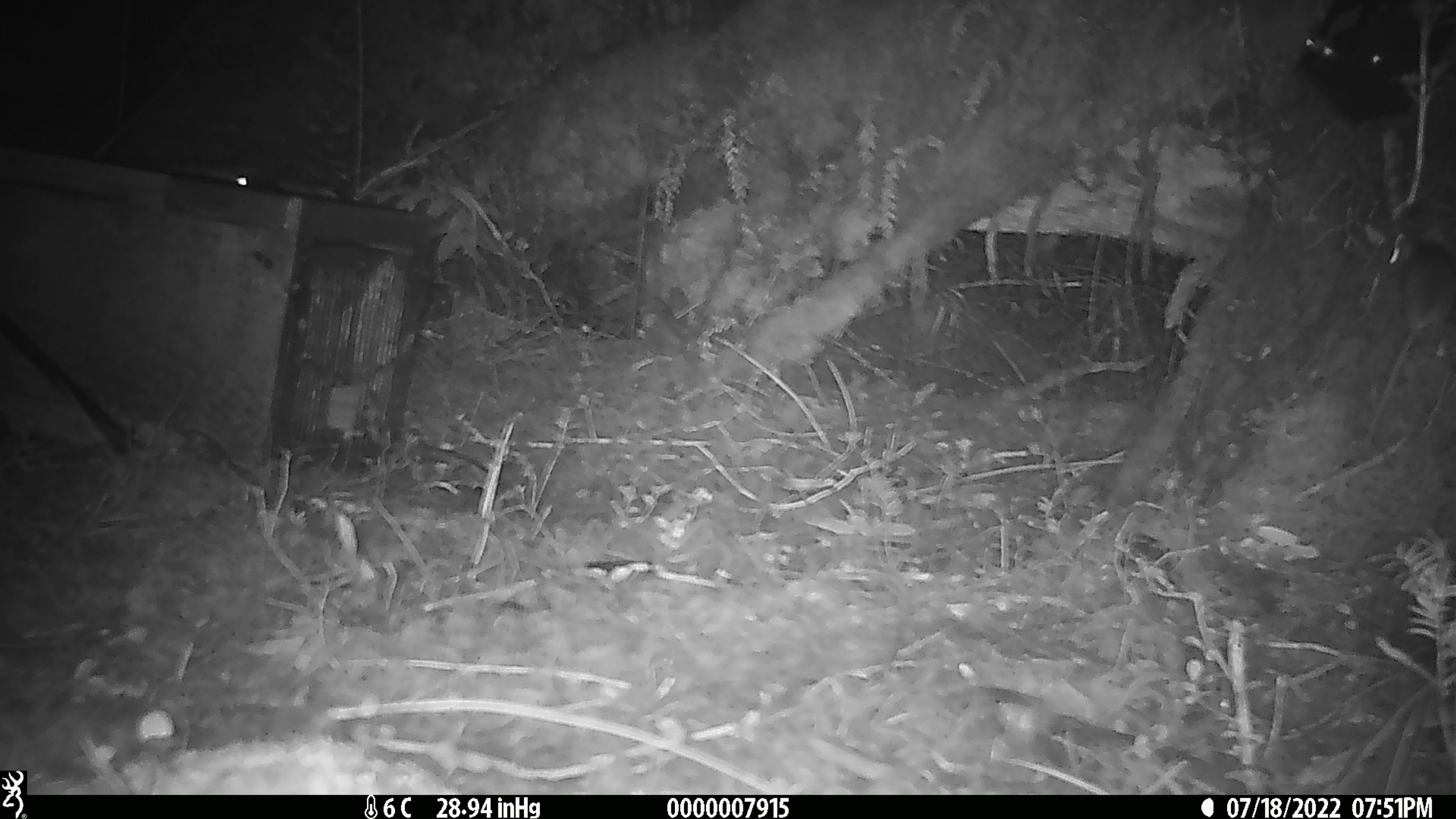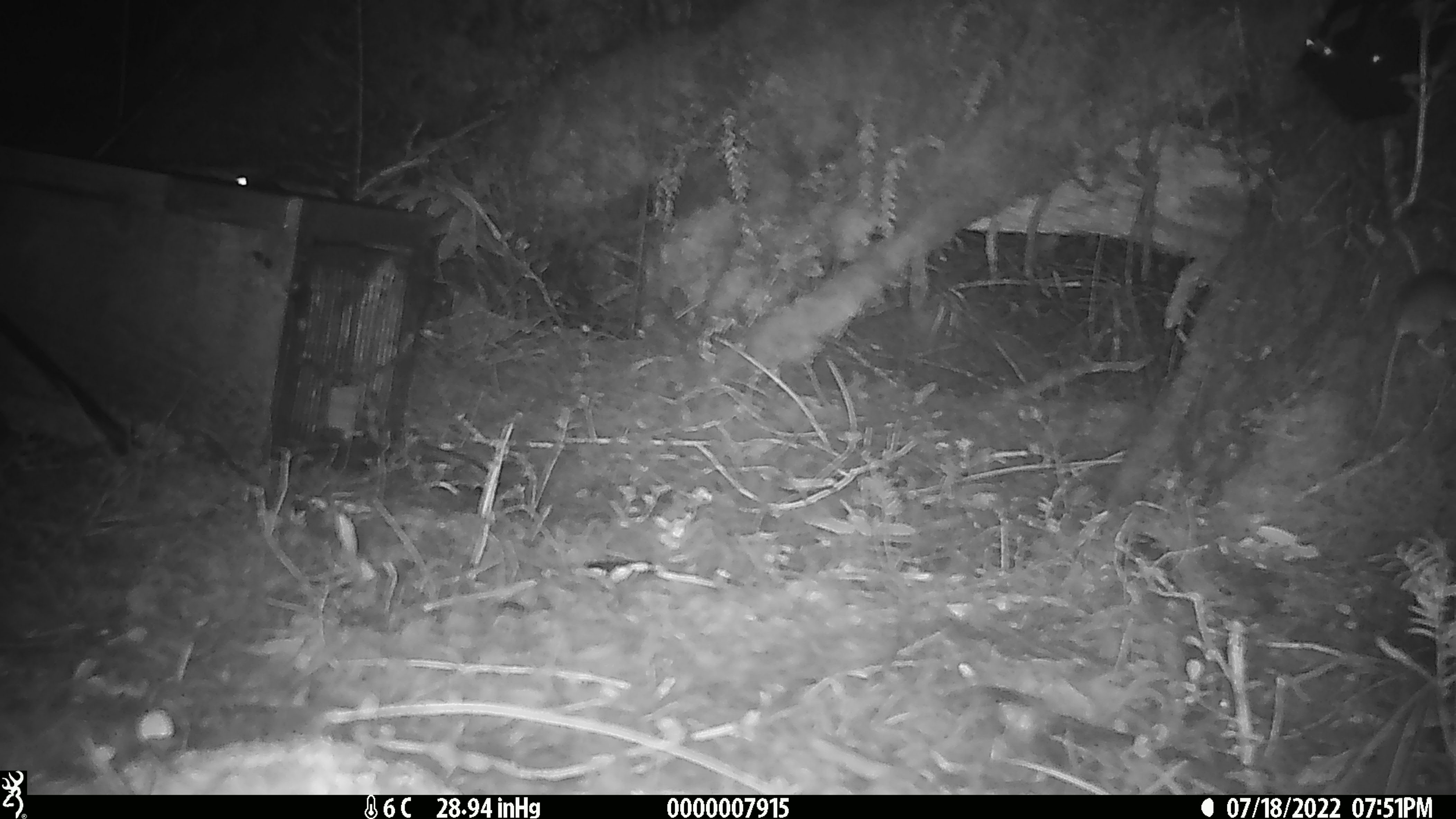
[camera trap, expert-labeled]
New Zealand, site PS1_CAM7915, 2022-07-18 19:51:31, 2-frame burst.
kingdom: Animalia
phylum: Chordata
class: Mammalia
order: Rodentia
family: Muridae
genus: Mus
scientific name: Mus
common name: mouse